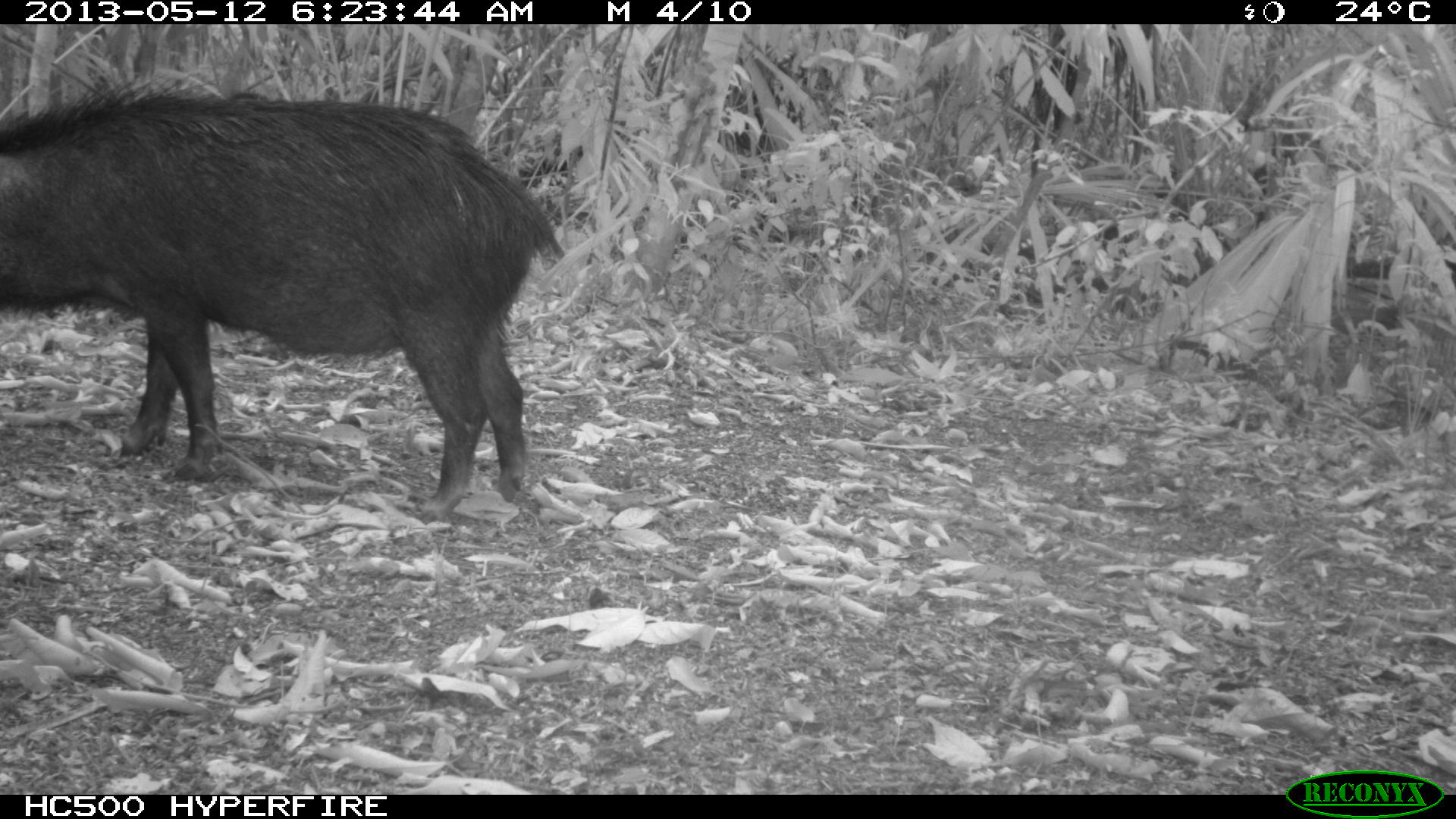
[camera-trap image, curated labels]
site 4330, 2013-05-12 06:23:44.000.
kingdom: Animalia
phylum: Chordata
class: Mammalia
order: Artiodactyla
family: Tayassuidae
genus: Tayassu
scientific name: Tayassu pecari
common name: white-lipped peccary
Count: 5.